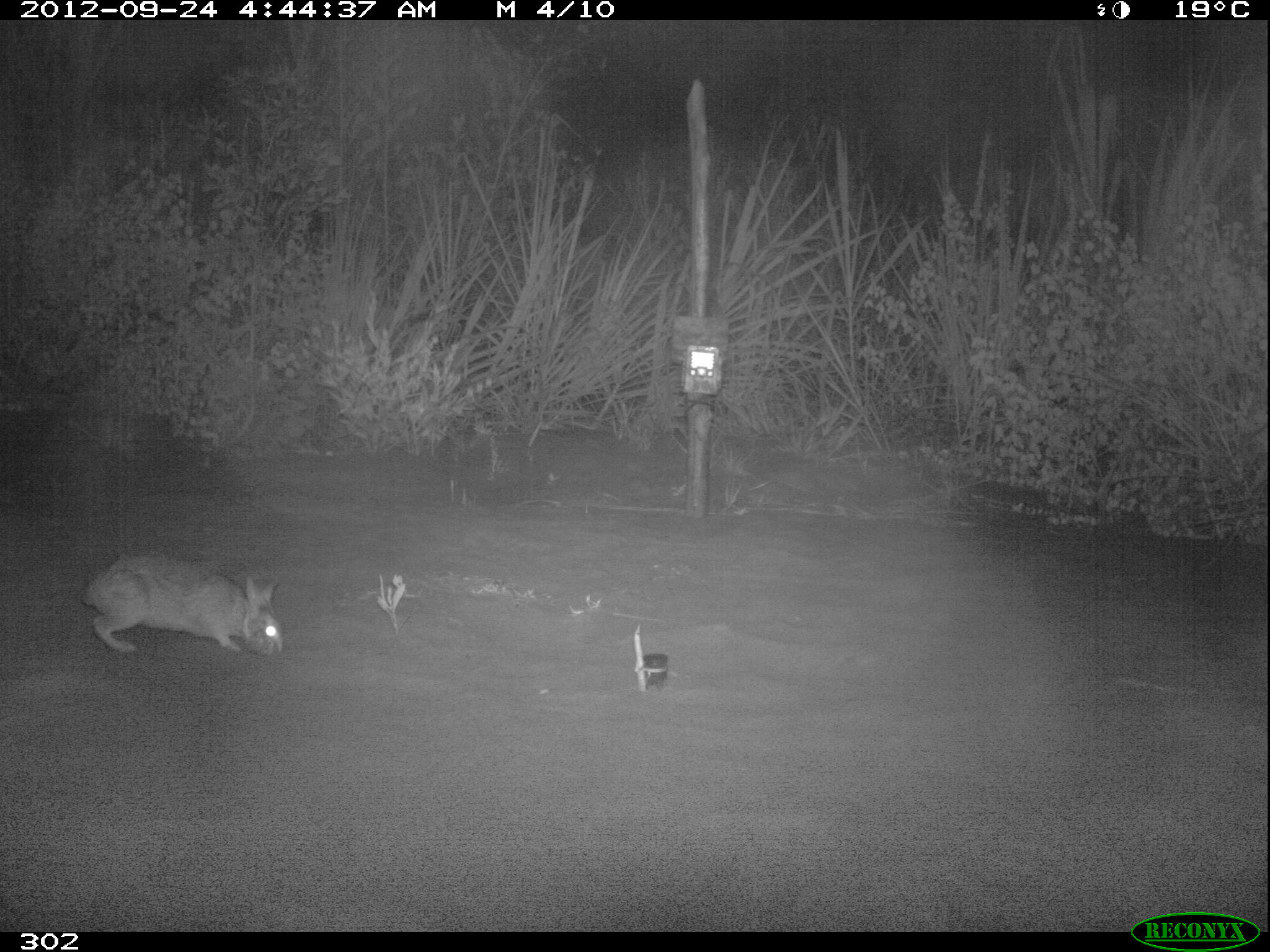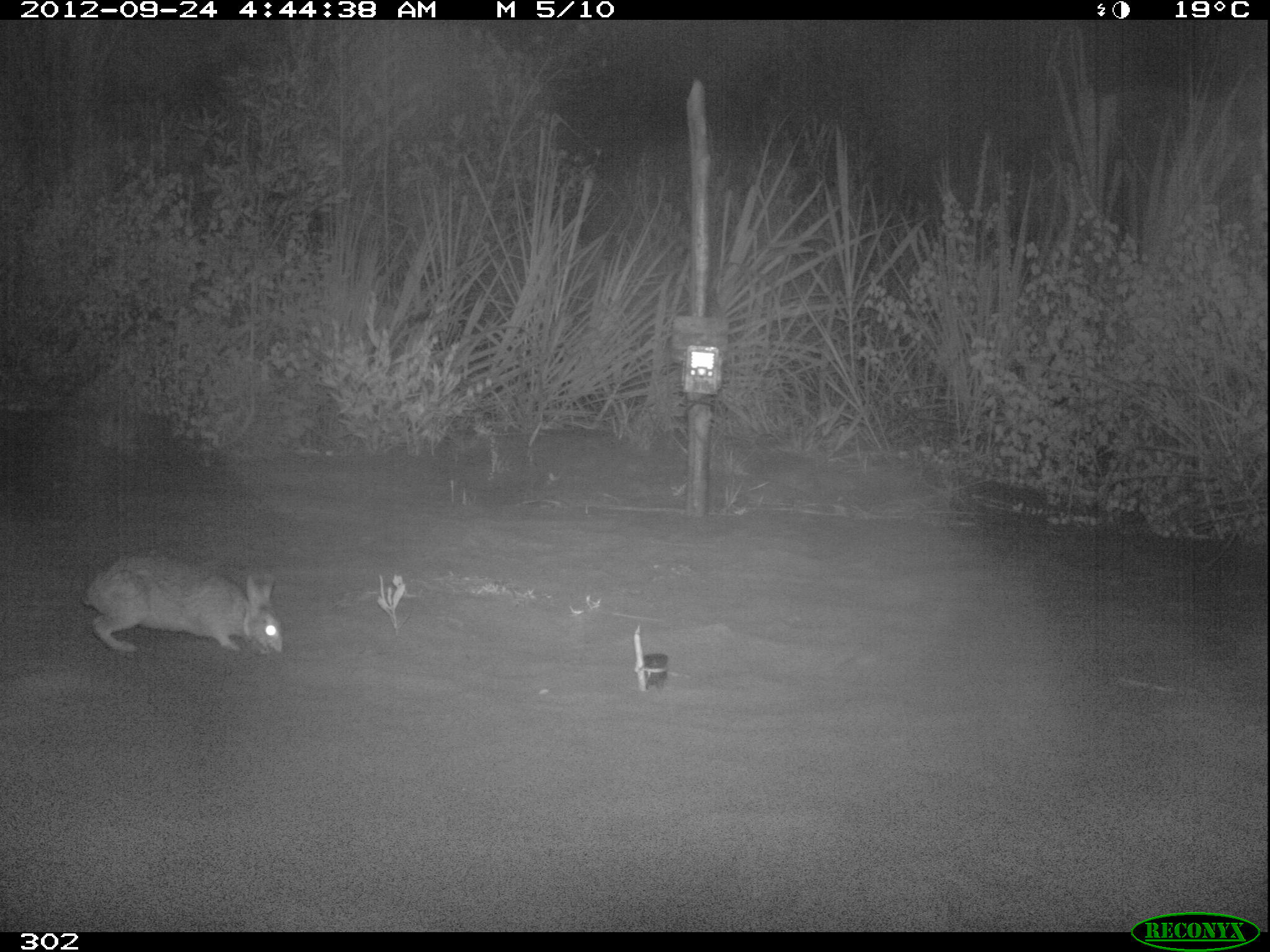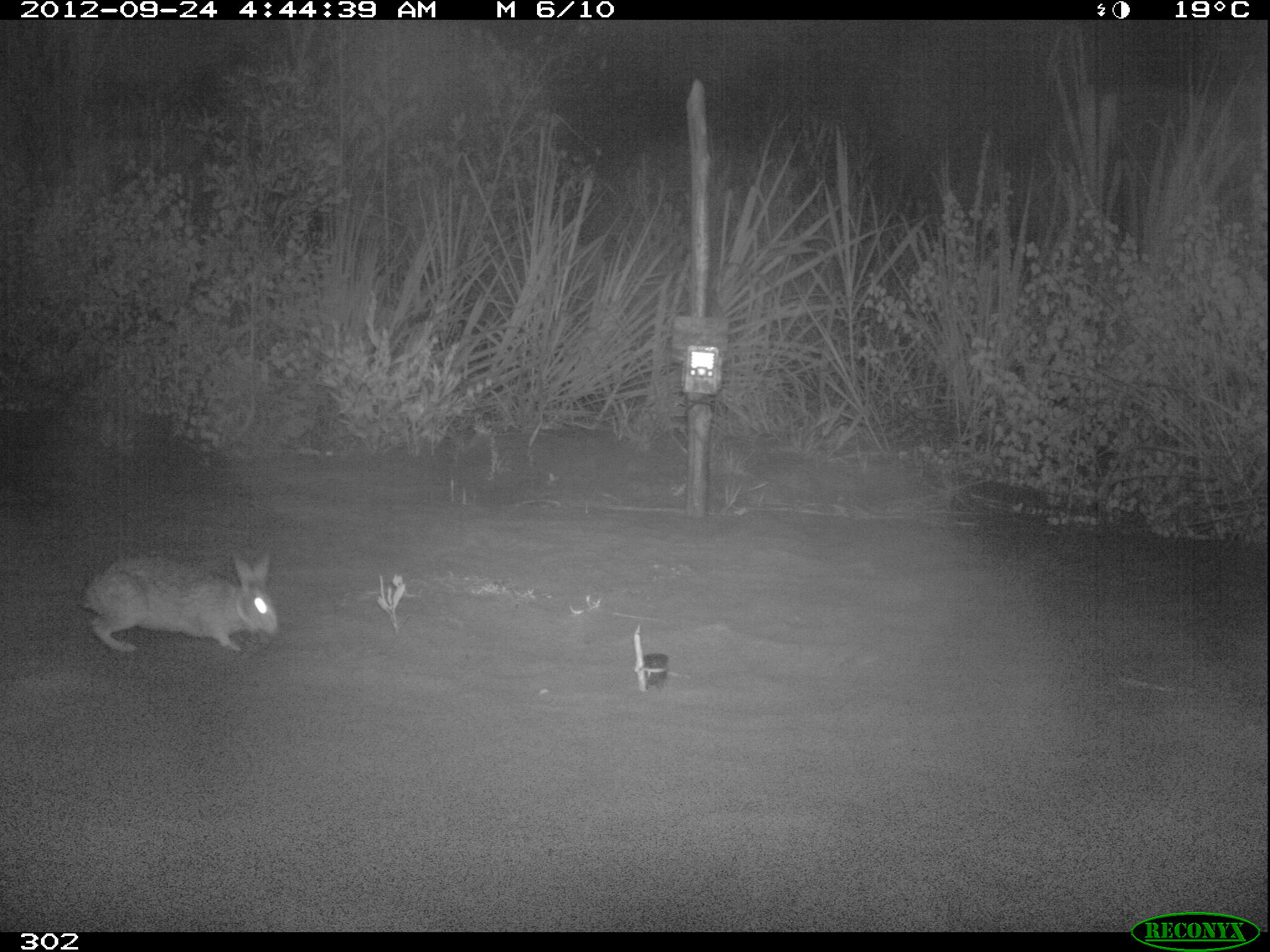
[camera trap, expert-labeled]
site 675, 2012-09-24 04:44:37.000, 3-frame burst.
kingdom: Animalia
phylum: Chordata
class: Mammalia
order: Lagomorpha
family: Leporidae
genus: Sylvilagus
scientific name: Sylvilagus brasiliensis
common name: tapeti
Sylvilagus brasiliensis (tapeti).